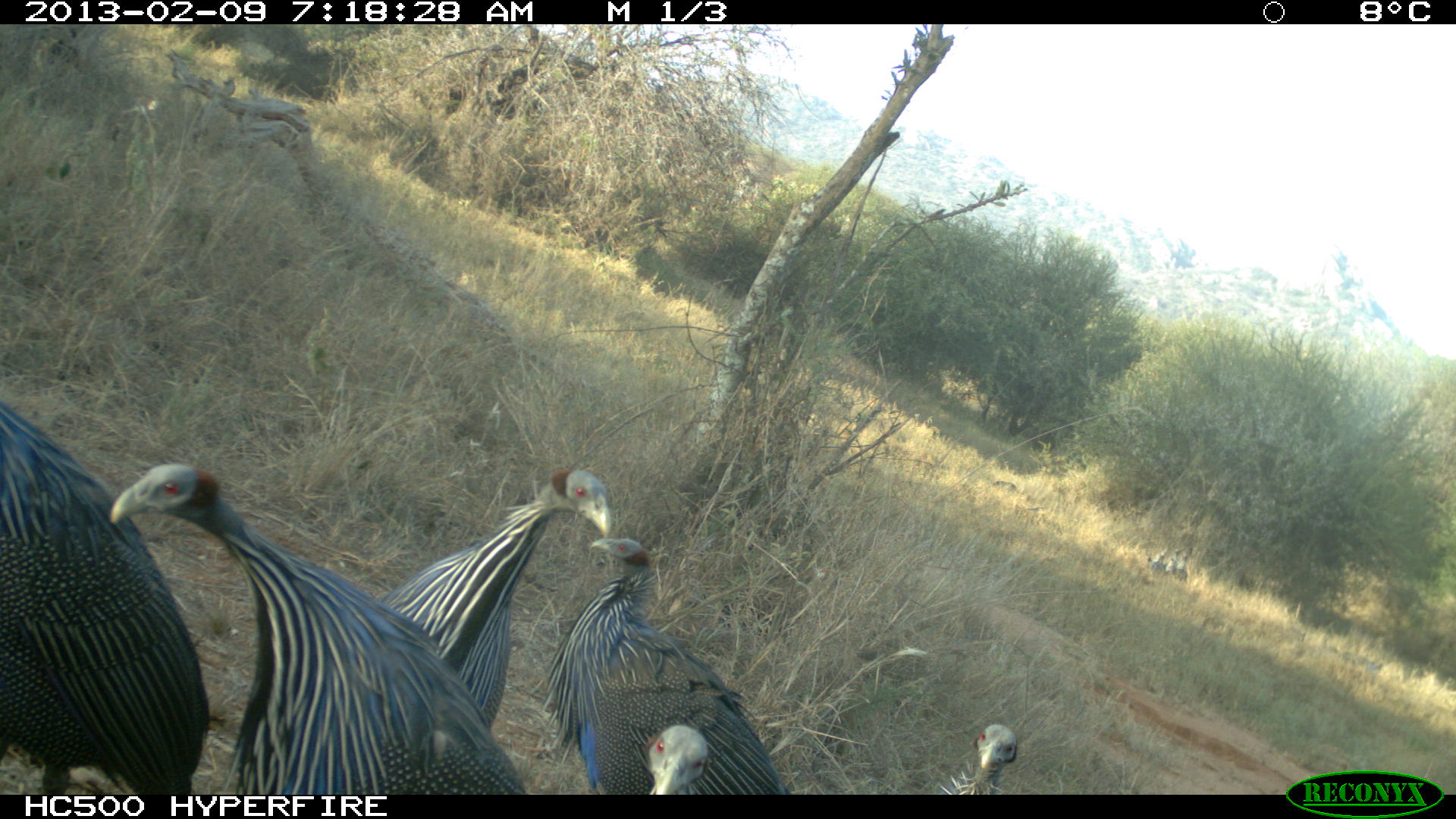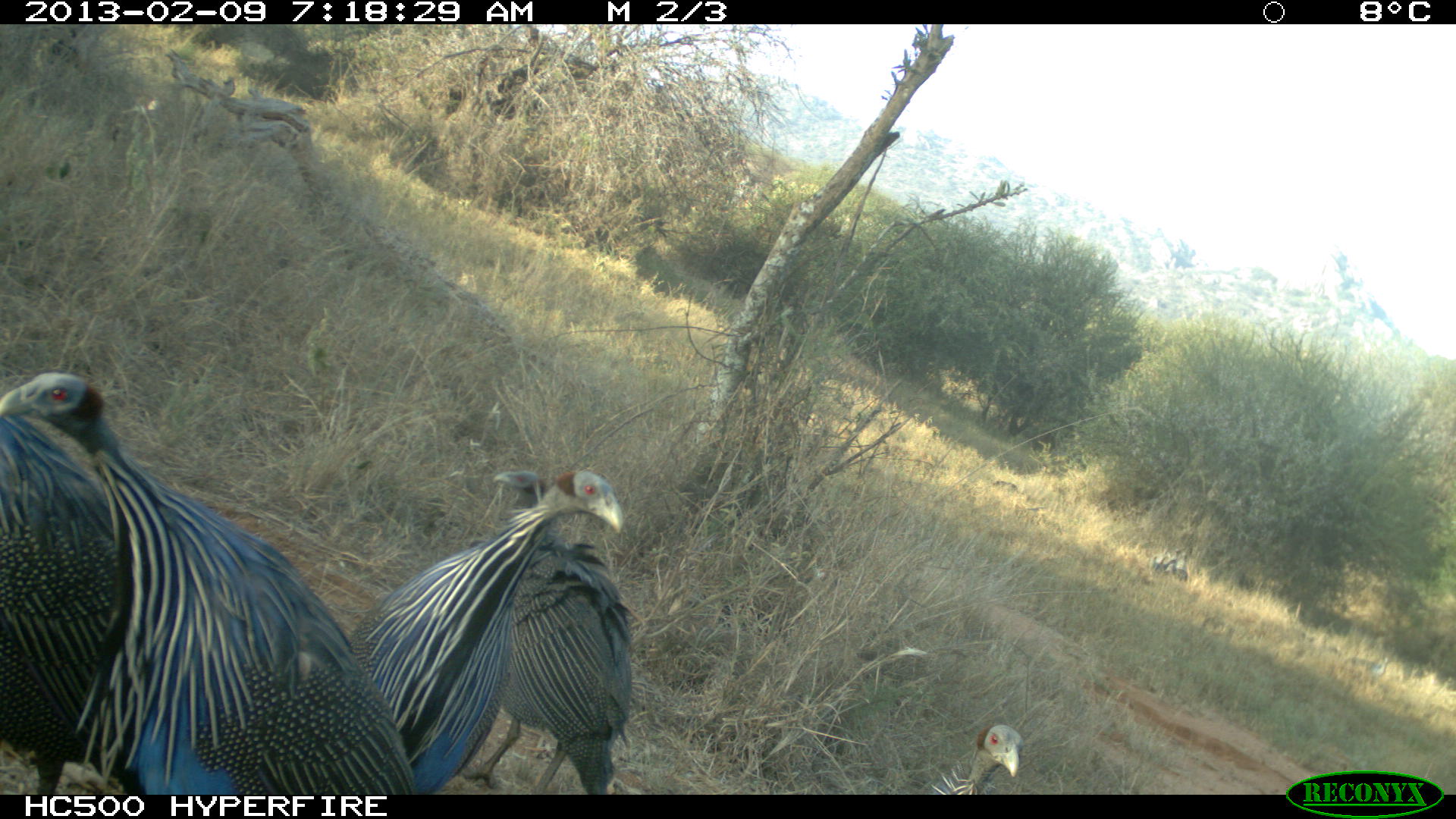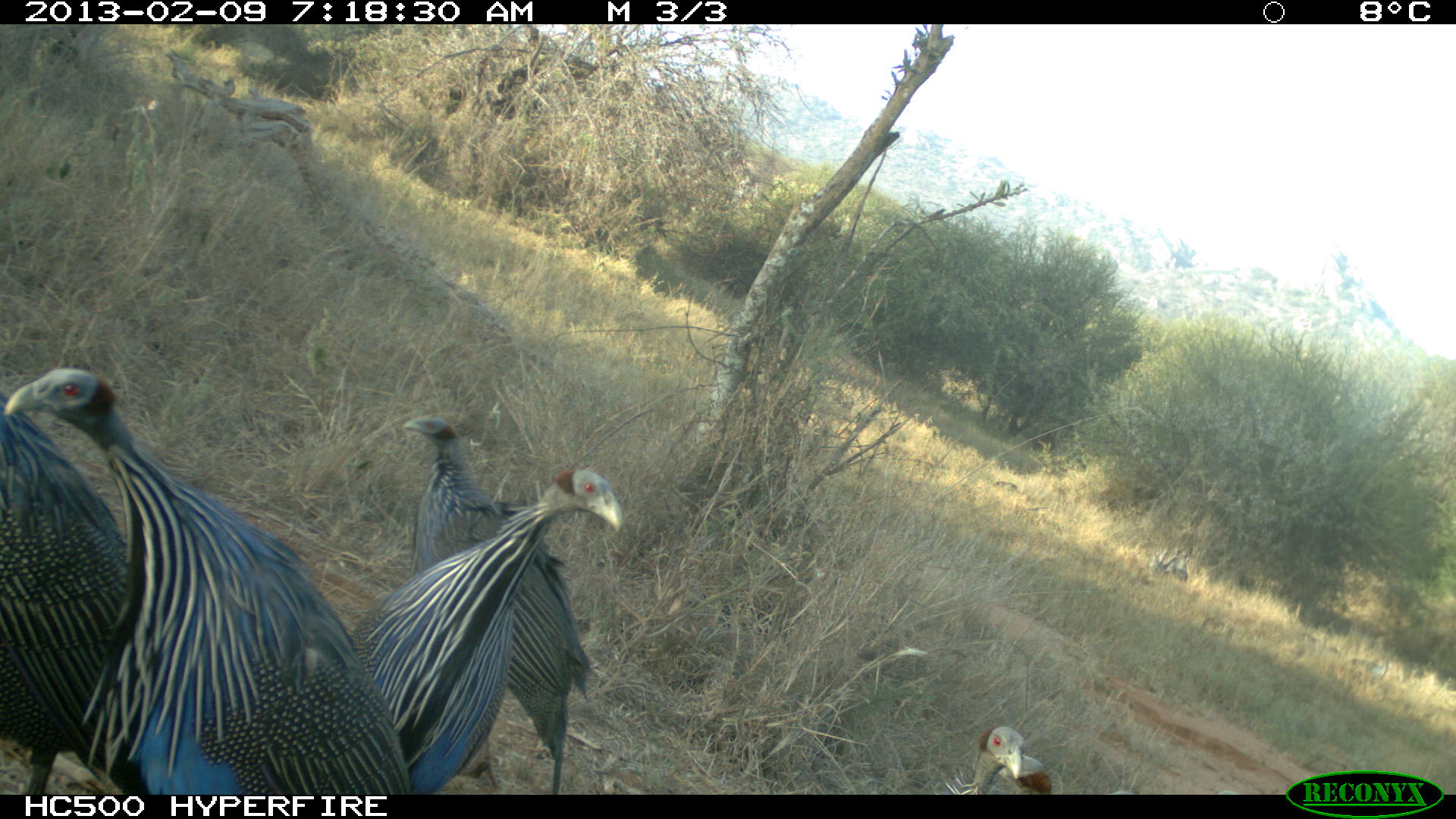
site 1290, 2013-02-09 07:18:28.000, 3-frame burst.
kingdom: Animalia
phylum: Chordata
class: Aves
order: Galliformes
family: Numididae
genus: Acryllium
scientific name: Acryllium vulturinum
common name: vulturine guineafowl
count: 9